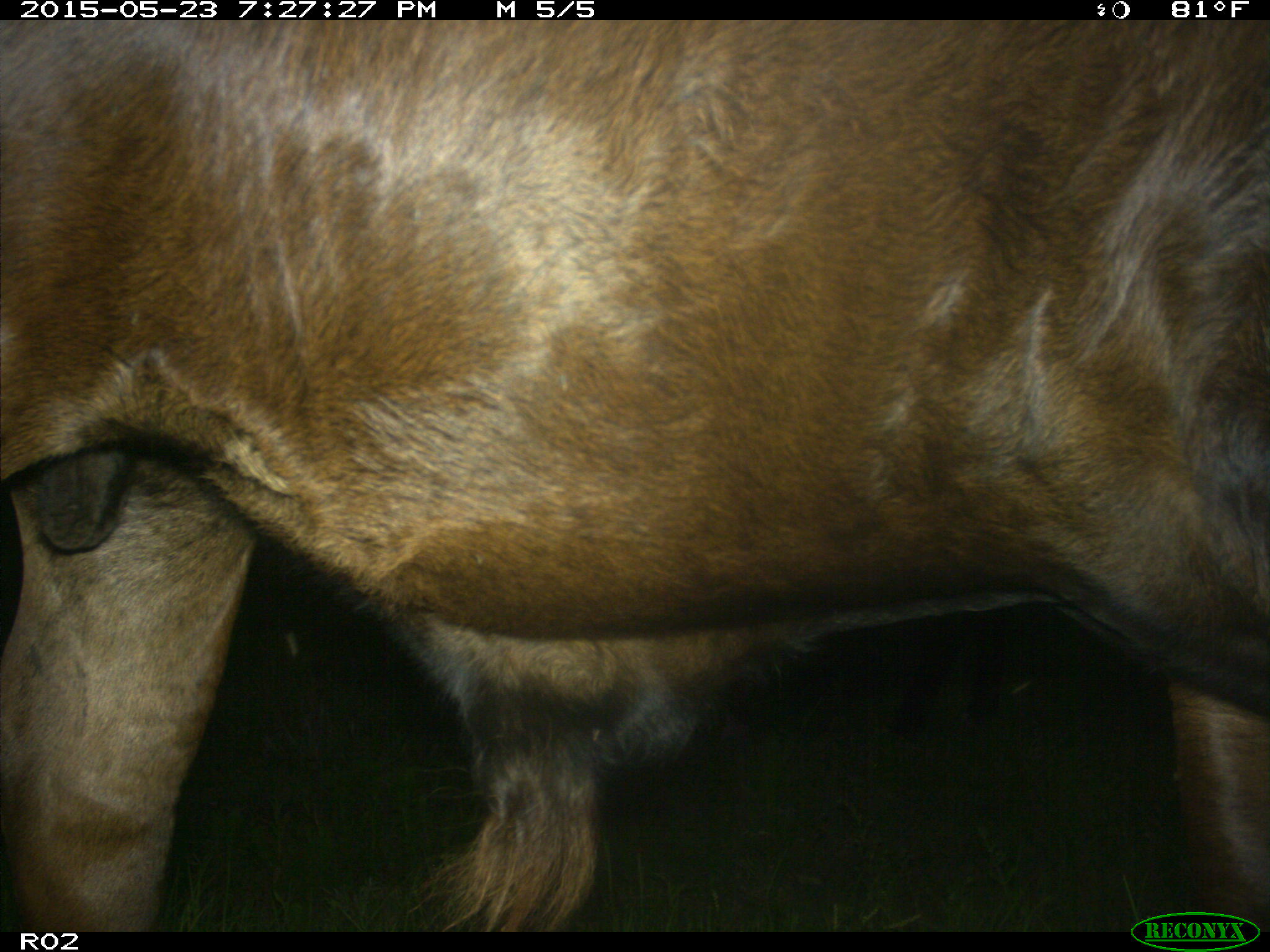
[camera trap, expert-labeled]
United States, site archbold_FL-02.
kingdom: Animalia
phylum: Chordata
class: Mammalia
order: Artiodactyla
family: Bovidae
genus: Bos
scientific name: Bos taurus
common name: domestic cow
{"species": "Bos taurus (domestic cow)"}